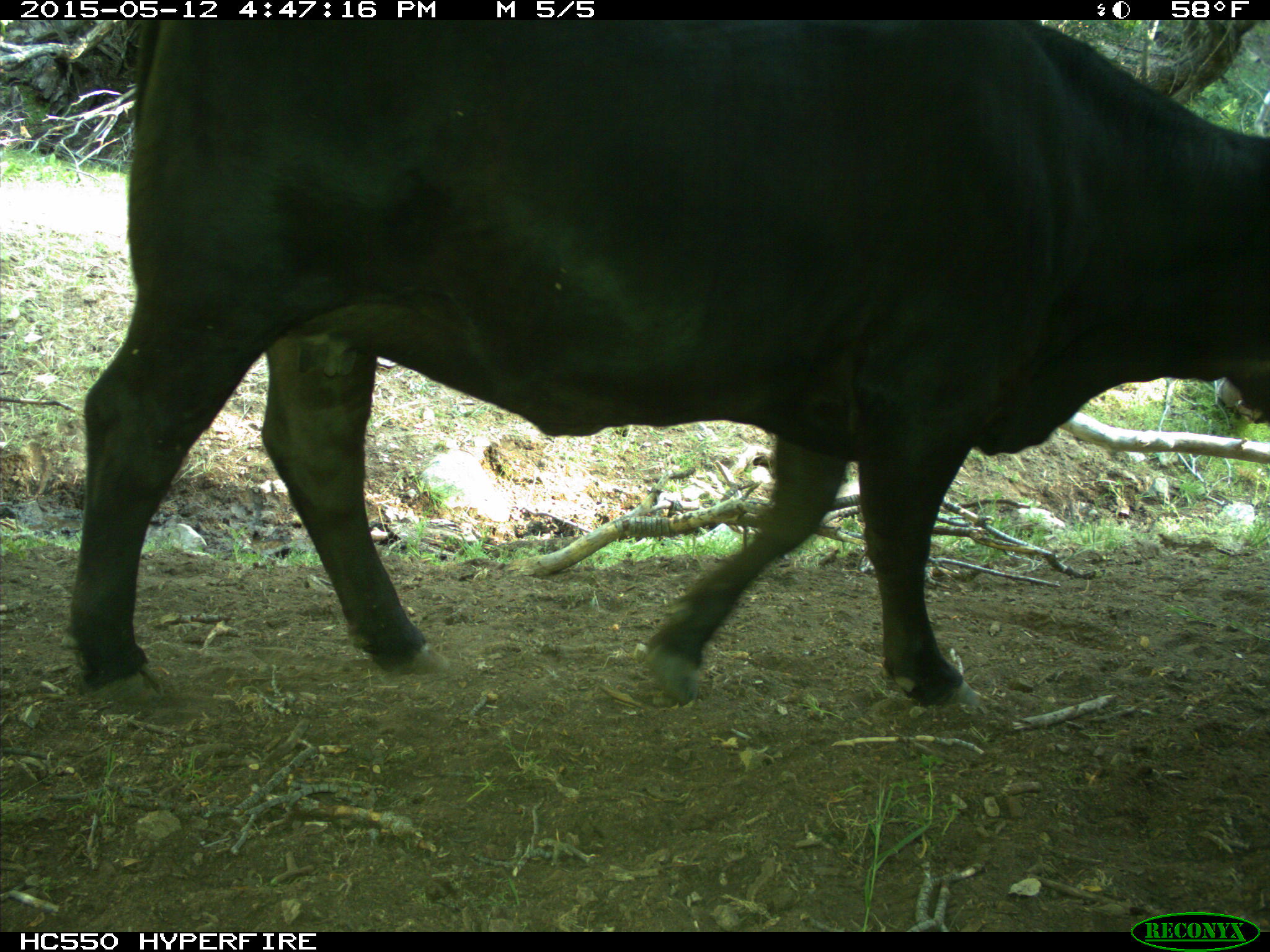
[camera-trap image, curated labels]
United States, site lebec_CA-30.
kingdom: Animalia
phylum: Chordata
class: Mammalia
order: Artiodactyla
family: Bovidae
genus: Bos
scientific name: Bos taurus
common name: domestic cow